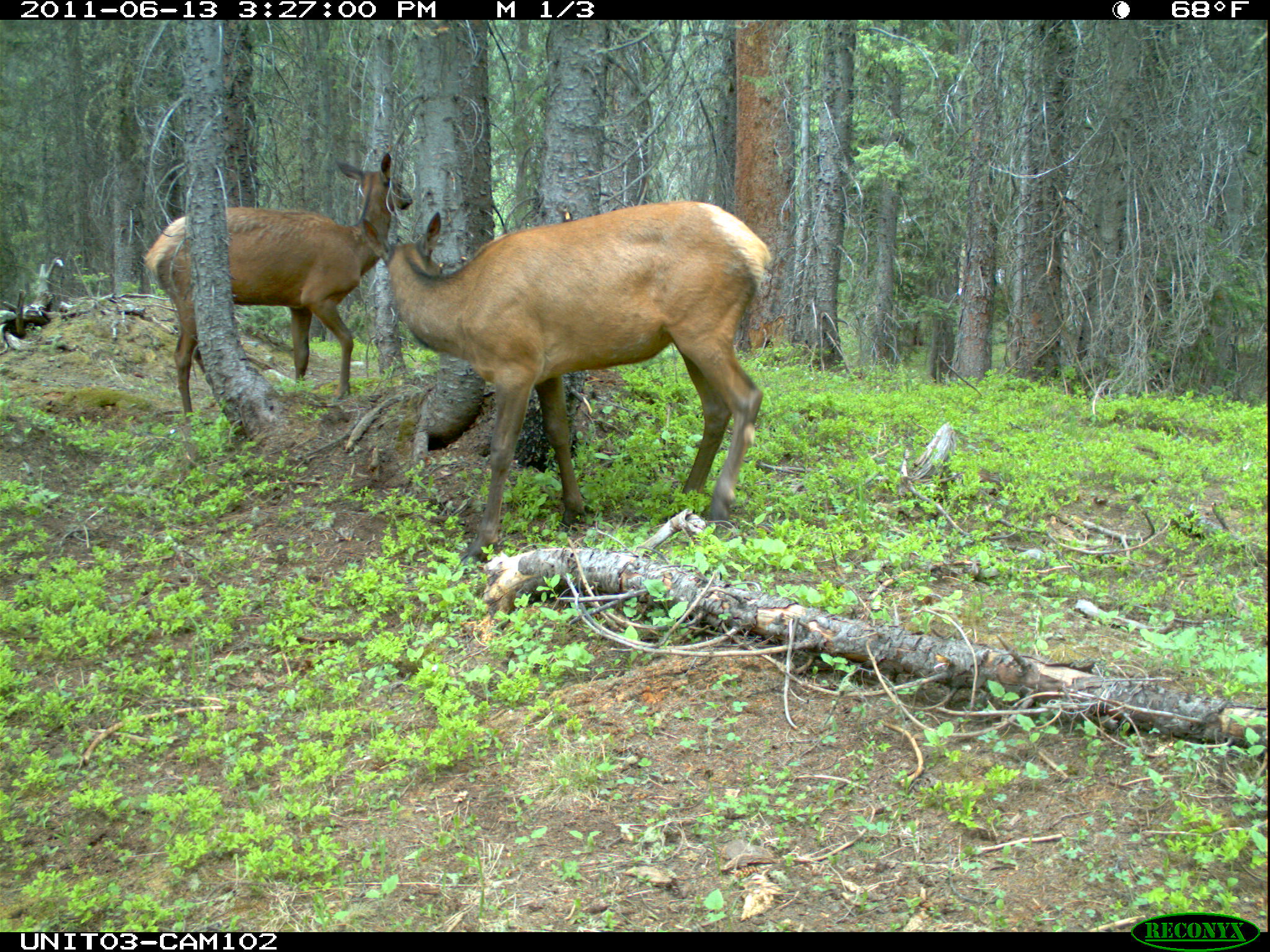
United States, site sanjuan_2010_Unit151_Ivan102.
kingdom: Animalia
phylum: Chordata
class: Mammalia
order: Artiodactyla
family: Cervidae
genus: Cervus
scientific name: Cervus elaphus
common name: red deer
Cervus elaphus (red deer).